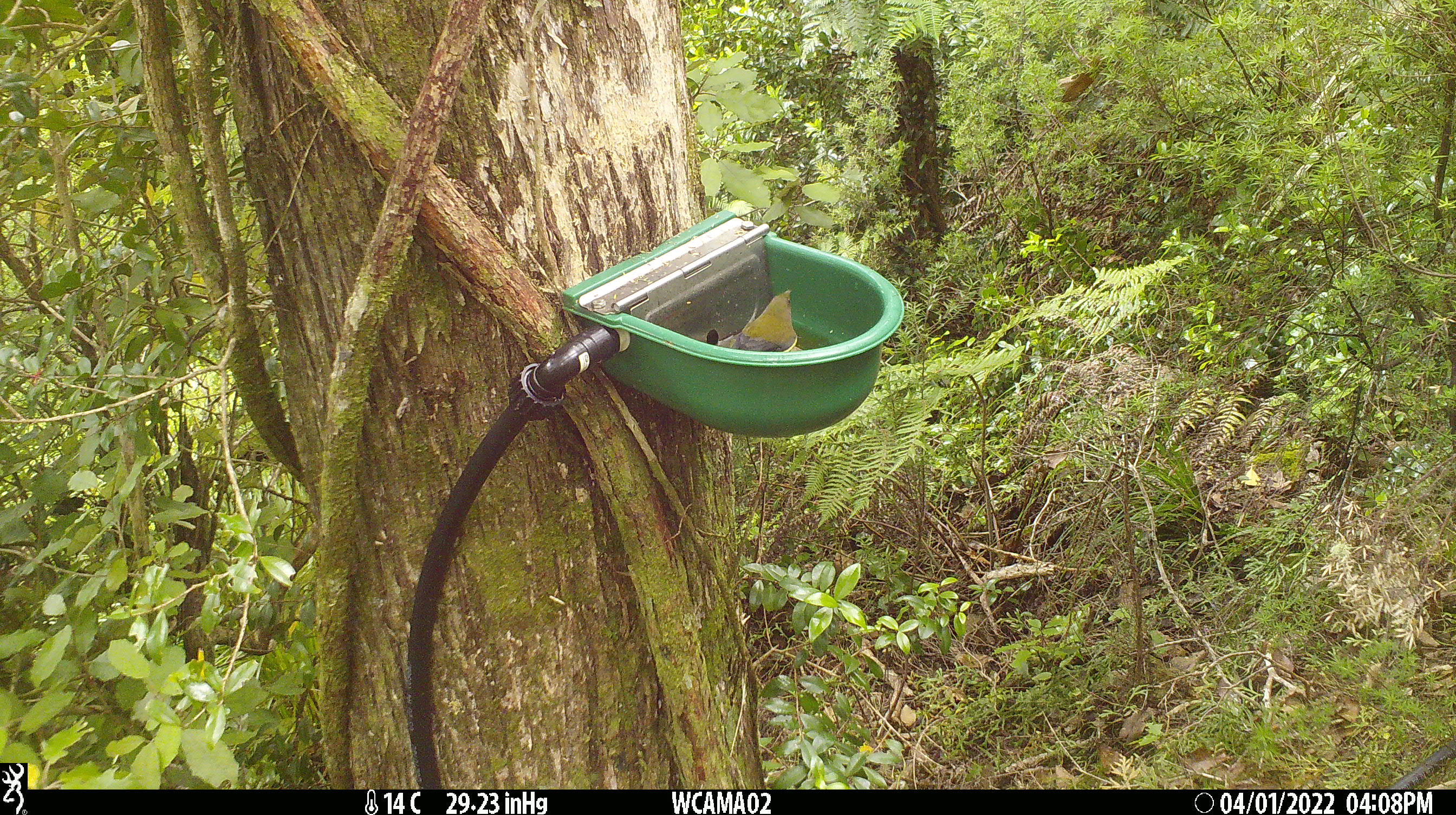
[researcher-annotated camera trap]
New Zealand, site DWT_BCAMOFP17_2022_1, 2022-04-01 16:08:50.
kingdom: Animalia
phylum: Chordata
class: Aves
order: Passeriformes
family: Meliphagidae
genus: Anthornis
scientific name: Anthornis melanura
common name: new zealand bellbird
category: bellbird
Bellbird (new zealand bellbird) (Anthornis melanura).